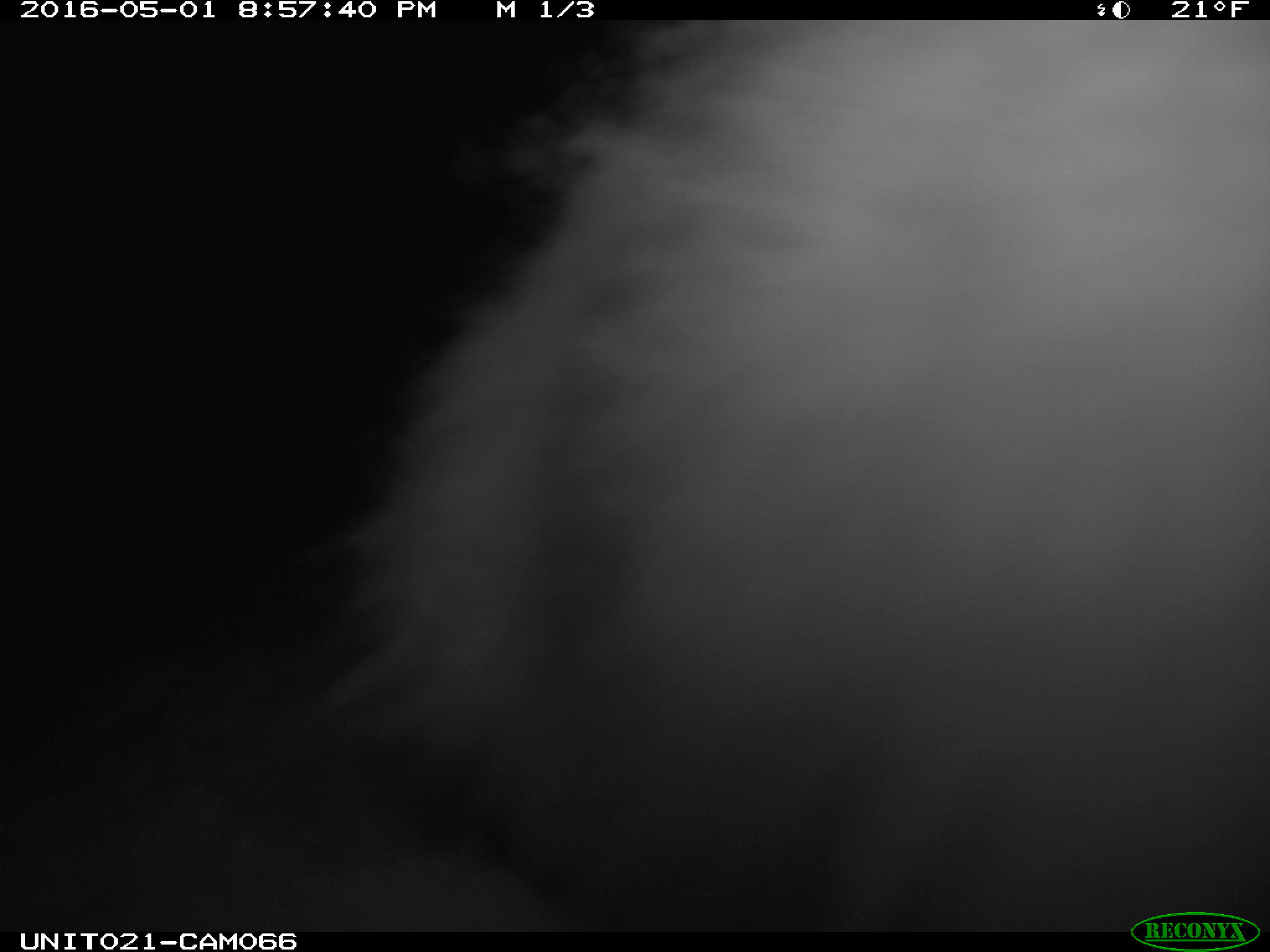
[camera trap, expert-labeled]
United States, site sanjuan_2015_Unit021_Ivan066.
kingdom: Animalia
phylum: Chordata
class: Mammalia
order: Lagomorpha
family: Leporidae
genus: Lepus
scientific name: Lepus americanus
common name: snowshoe hare